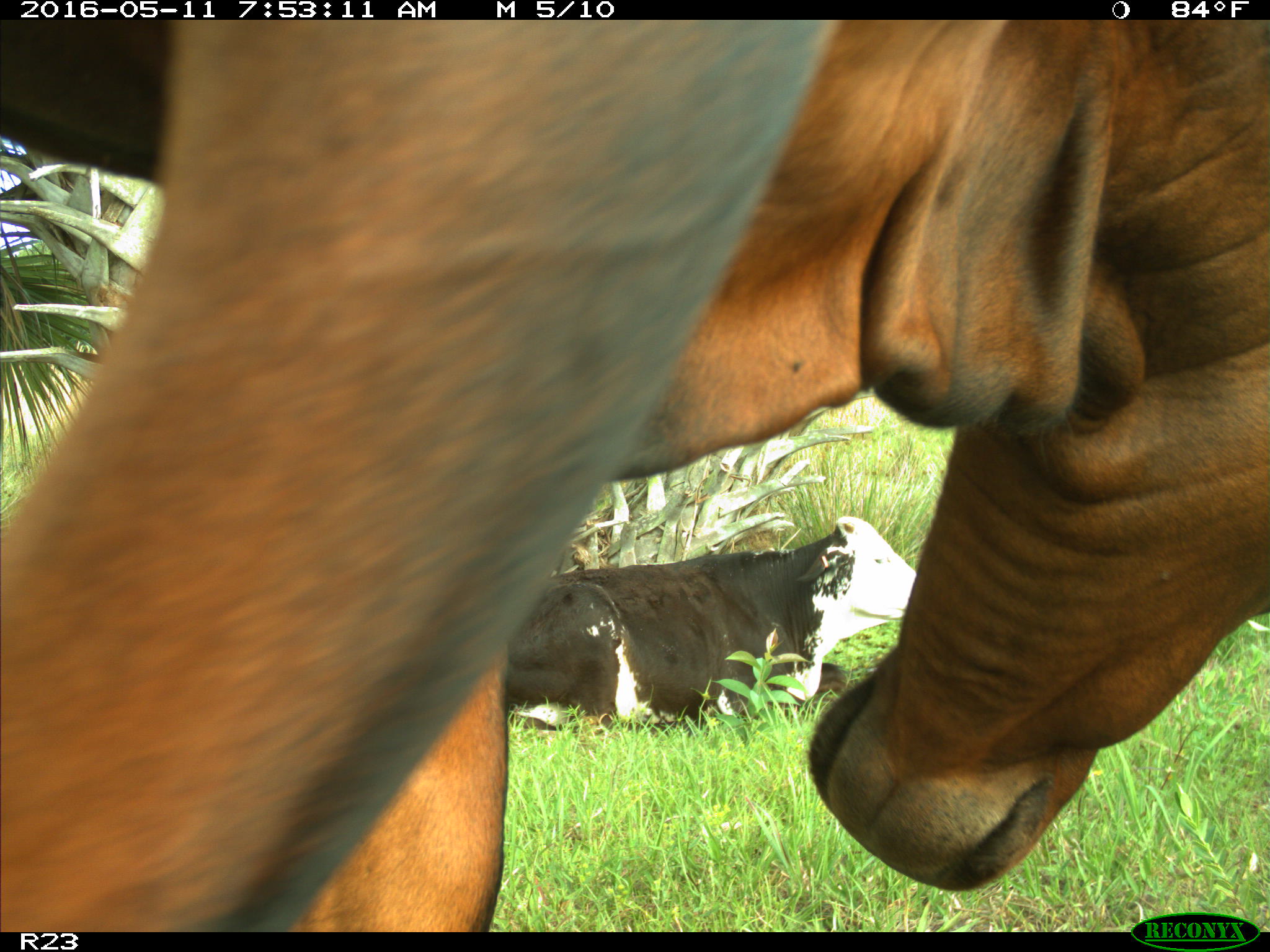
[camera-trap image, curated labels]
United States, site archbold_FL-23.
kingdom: Animalia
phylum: Chordata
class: Mammalia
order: Artiodactyla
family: Bovidae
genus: Bos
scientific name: Bos taurus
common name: domestic cow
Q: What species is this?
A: Bos taurus (domestic cow).